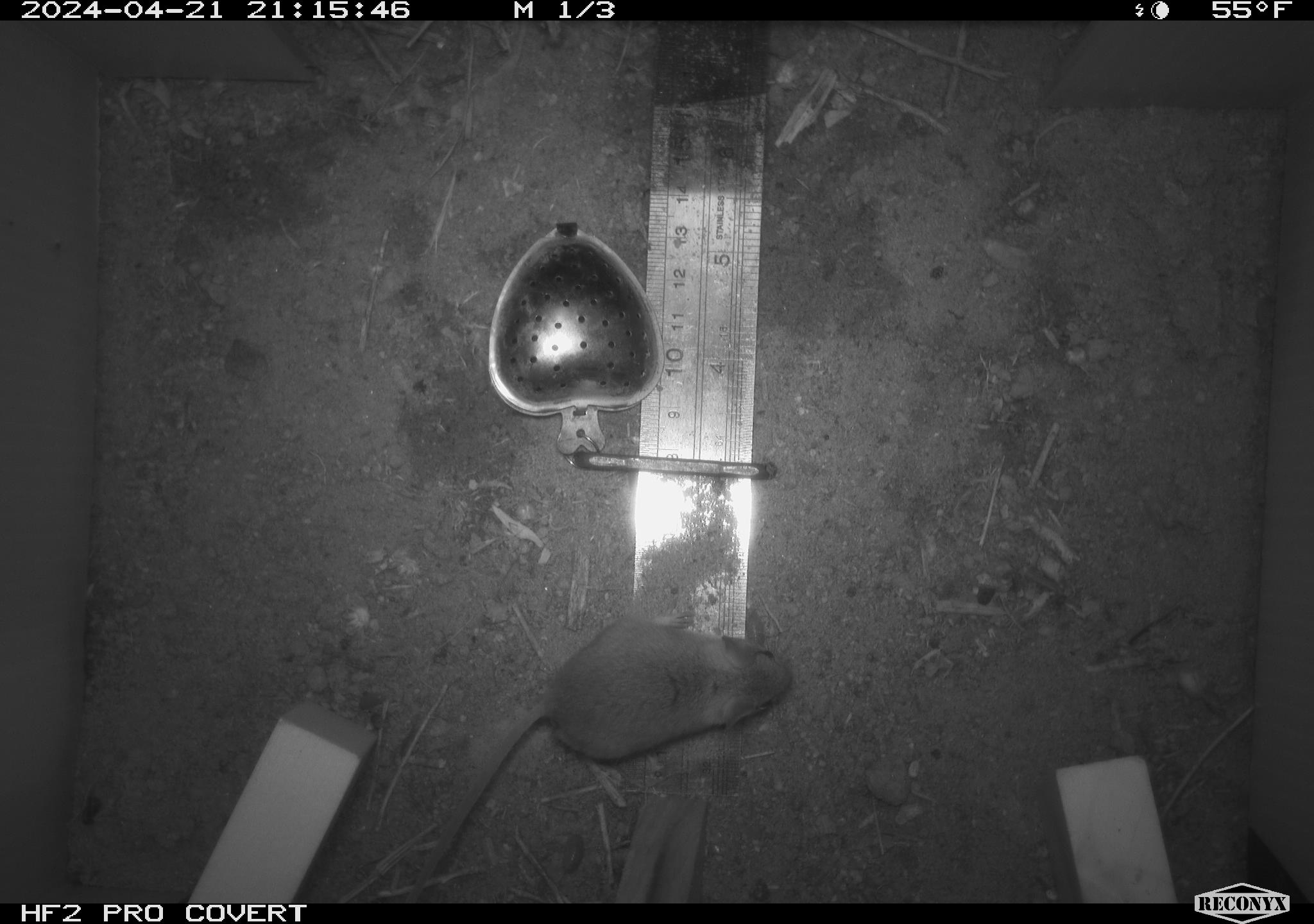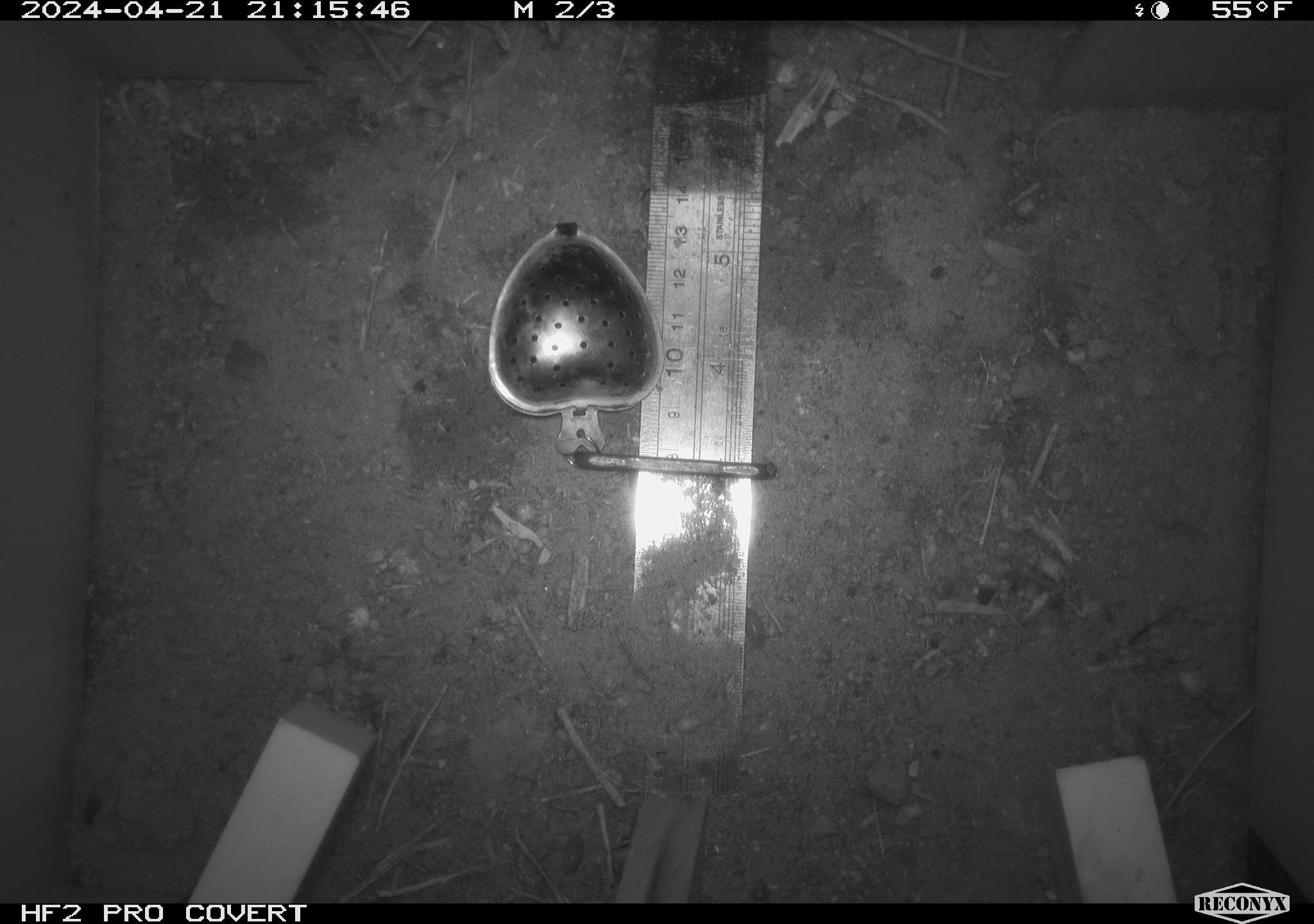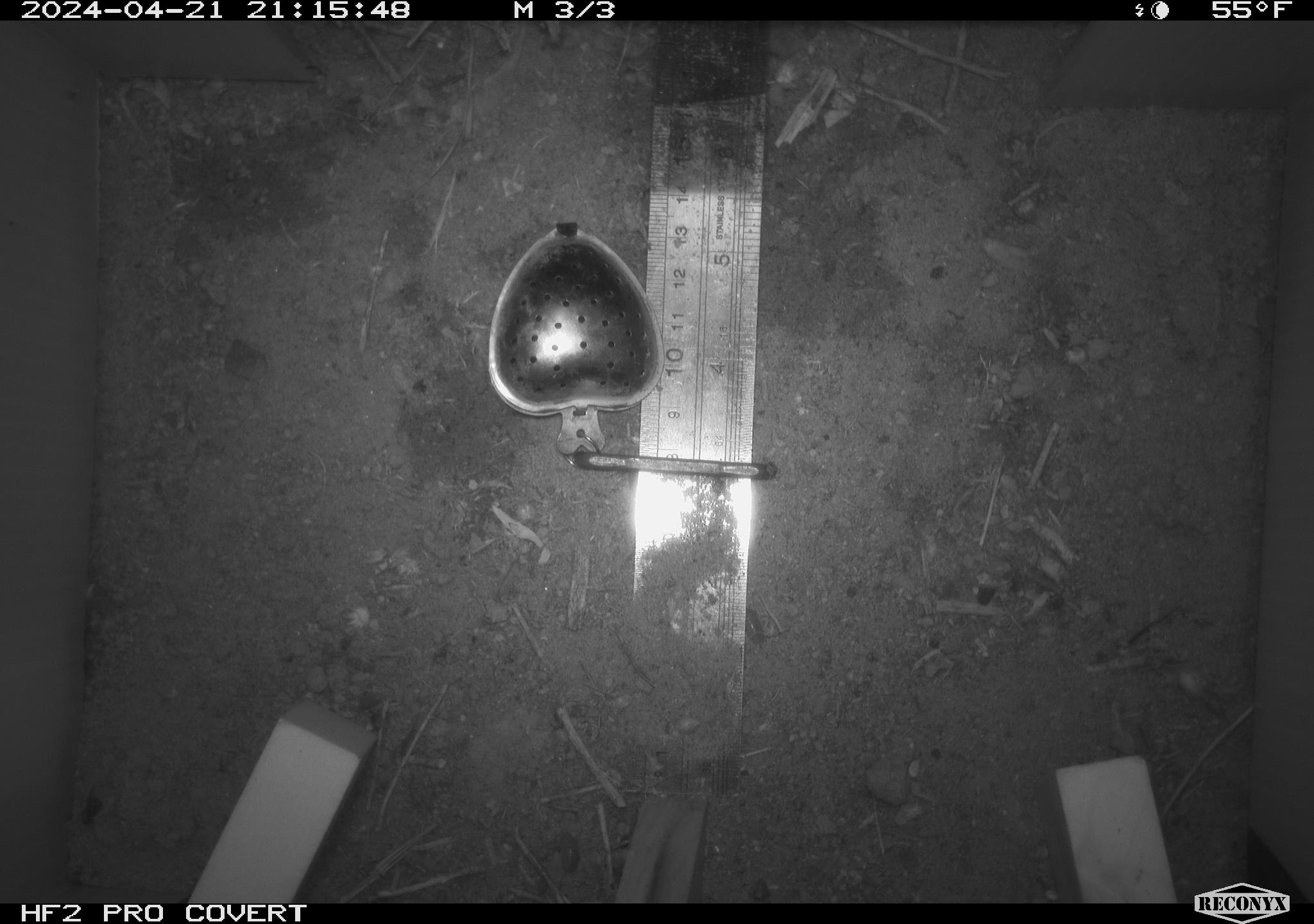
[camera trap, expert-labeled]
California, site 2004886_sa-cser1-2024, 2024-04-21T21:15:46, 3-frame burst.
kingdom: Animalia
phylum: Chordata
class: Mammalia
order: Rodentia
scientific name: Rodentia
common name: rodent